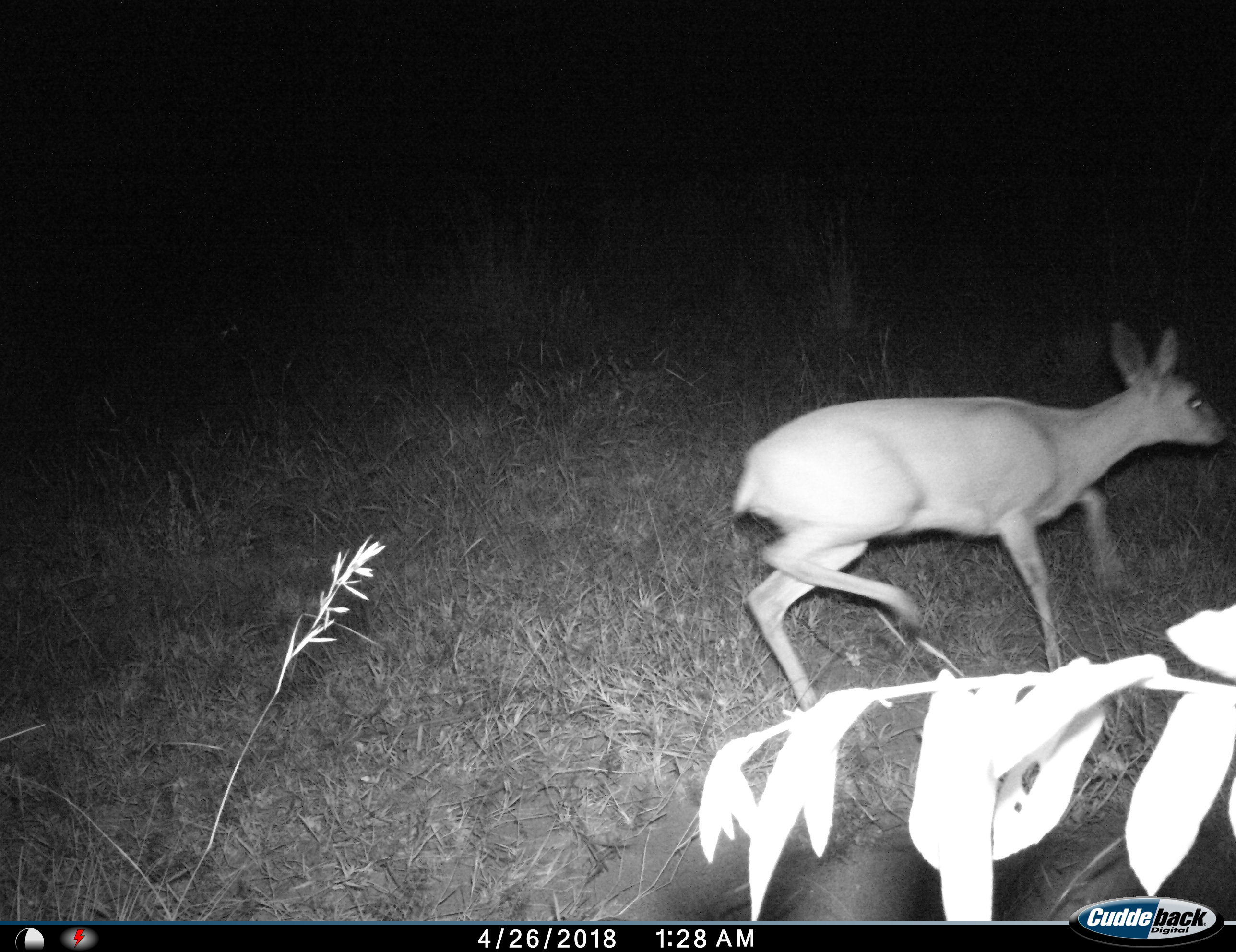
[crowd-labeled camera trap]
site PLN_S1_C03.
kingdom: Animalia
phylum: Chordata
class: Mammalia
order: Artiodactyla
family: Bovidae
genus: Aepyceros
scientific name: Aepyceros melampus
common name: impala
Impala (Aepyceros melampus), count 1. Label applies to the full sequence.